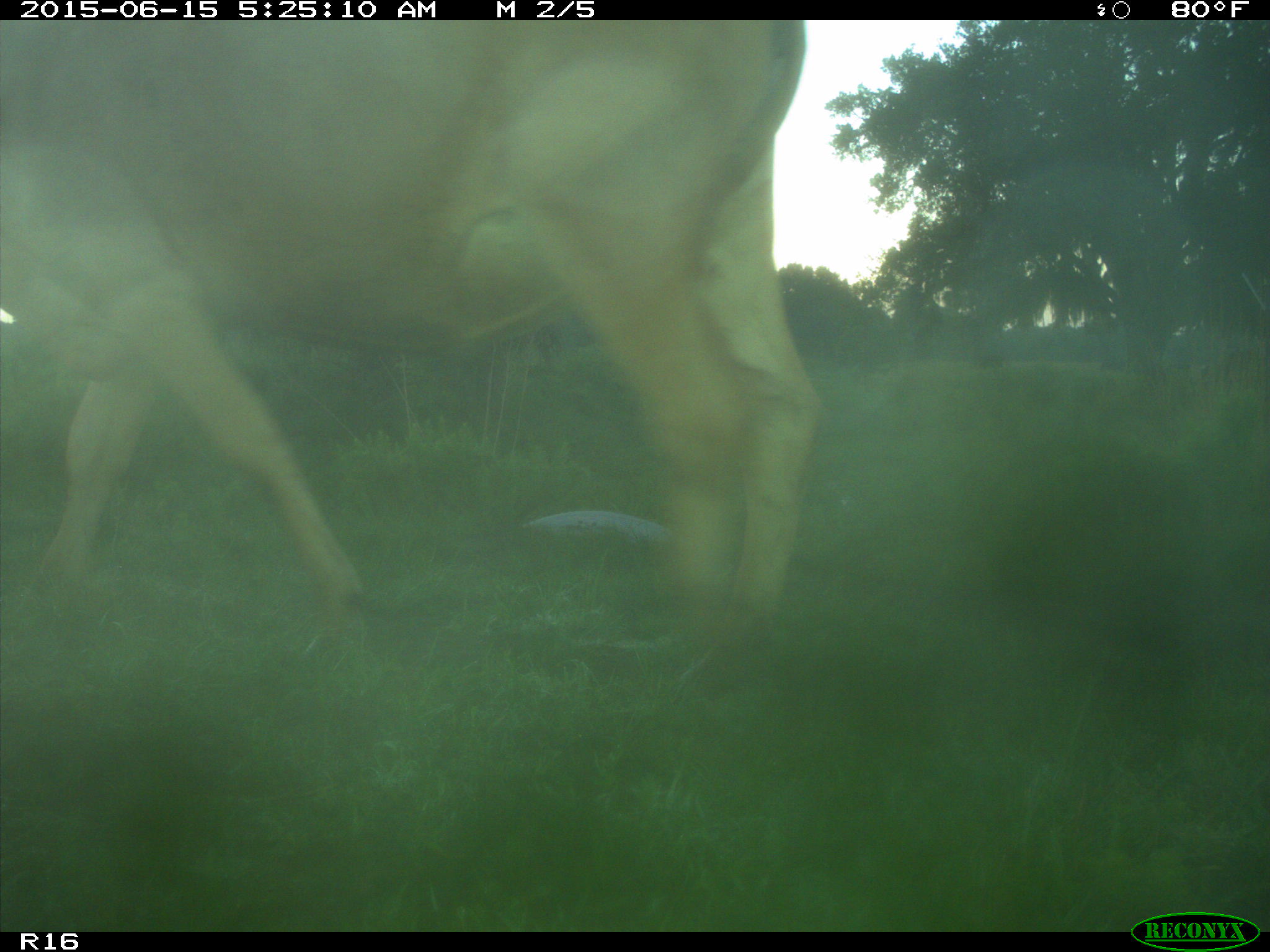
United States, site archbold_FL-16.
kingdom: Animalia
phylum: Chordata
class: Mammalia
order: Artiodactyla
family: Bovidae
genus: Bos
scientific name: Bos taurus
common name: domestic cow